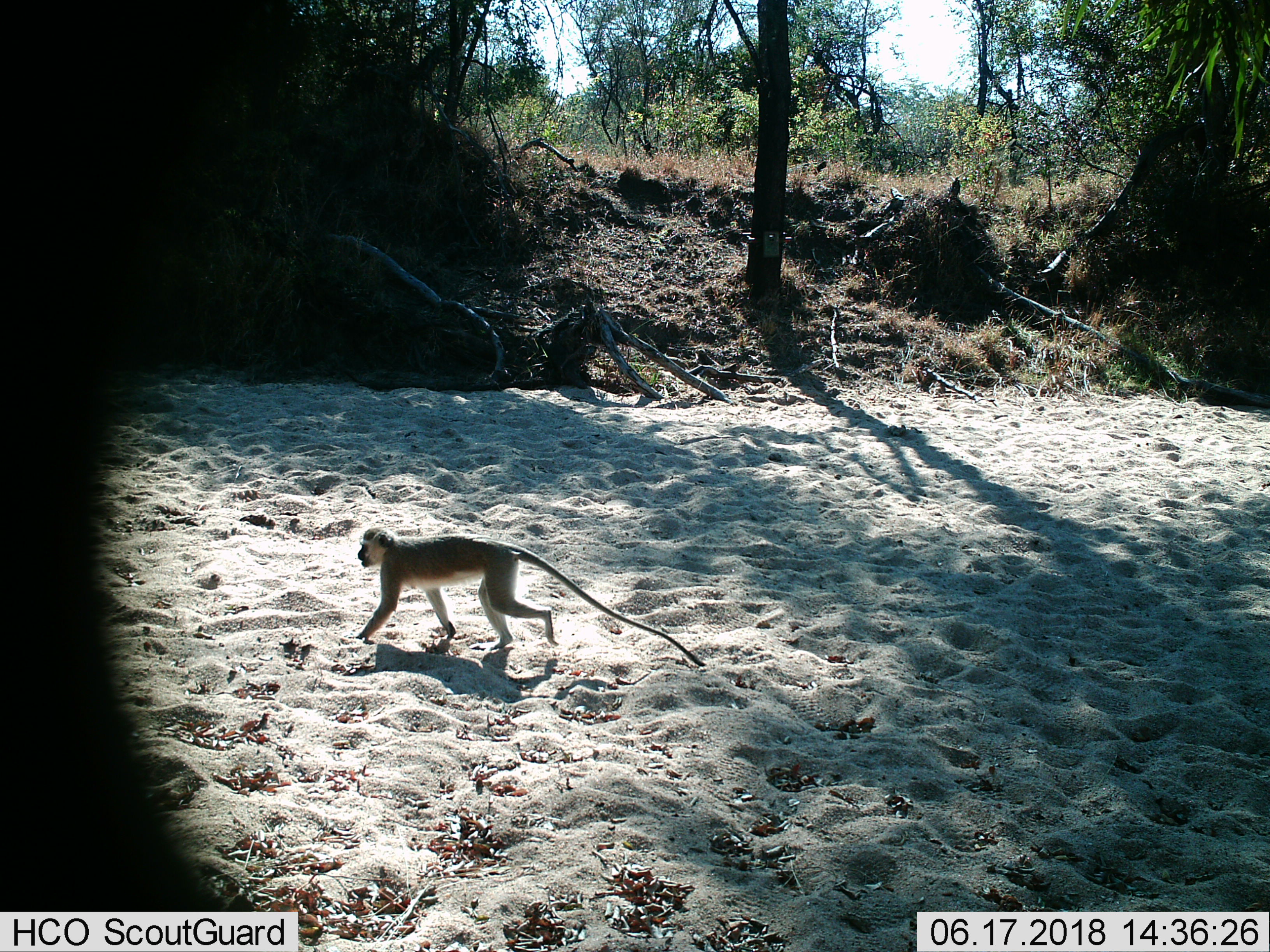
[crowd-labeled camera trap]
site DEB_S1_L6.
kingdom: Animalia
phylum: Chordata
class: Mammalia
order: Primates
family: Cercopithecidae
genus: Chlorocebus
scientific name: Chlorocebus pygerythrus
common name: vervet monkey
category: monkeyvervet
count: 1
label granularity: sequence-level